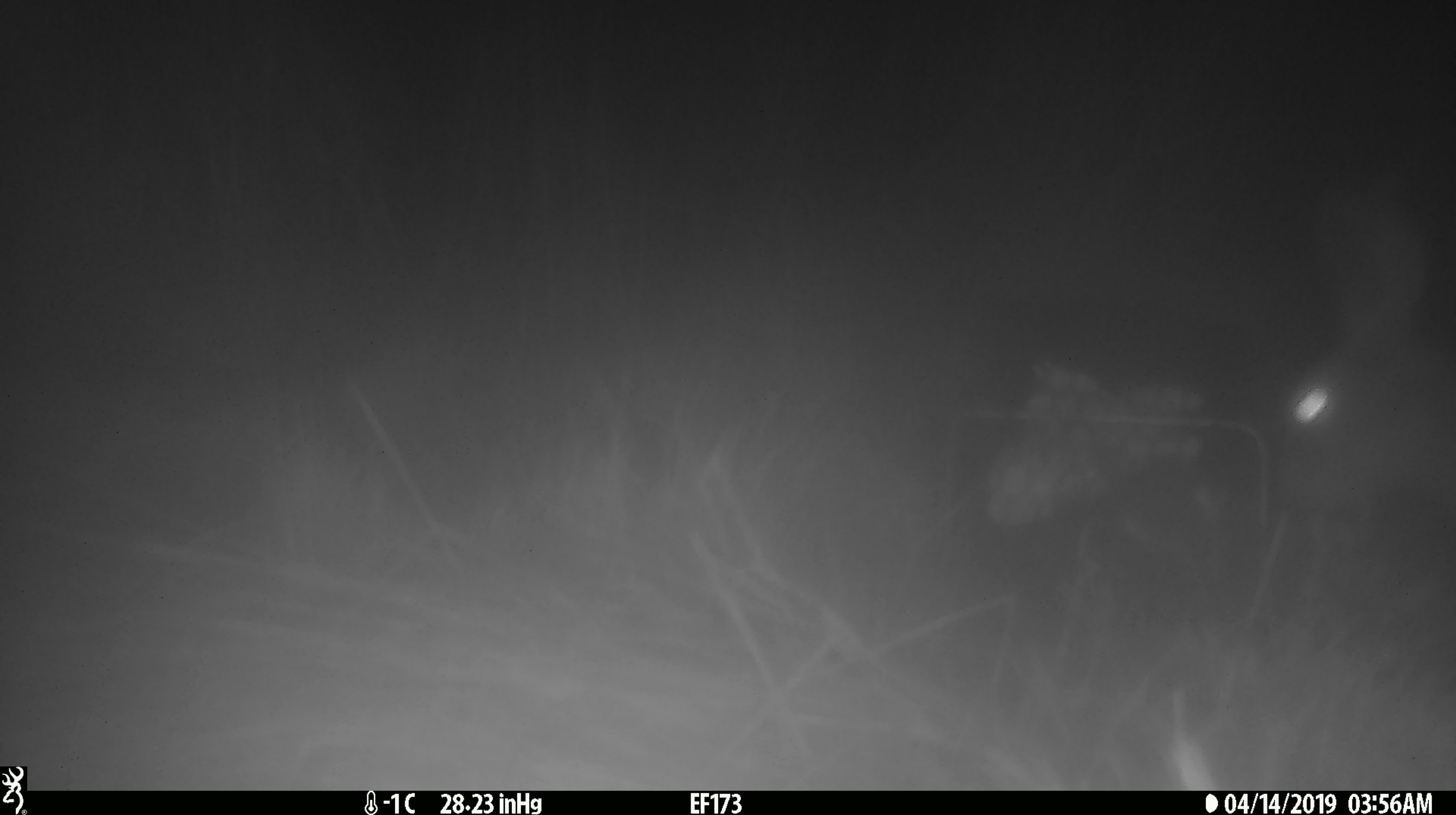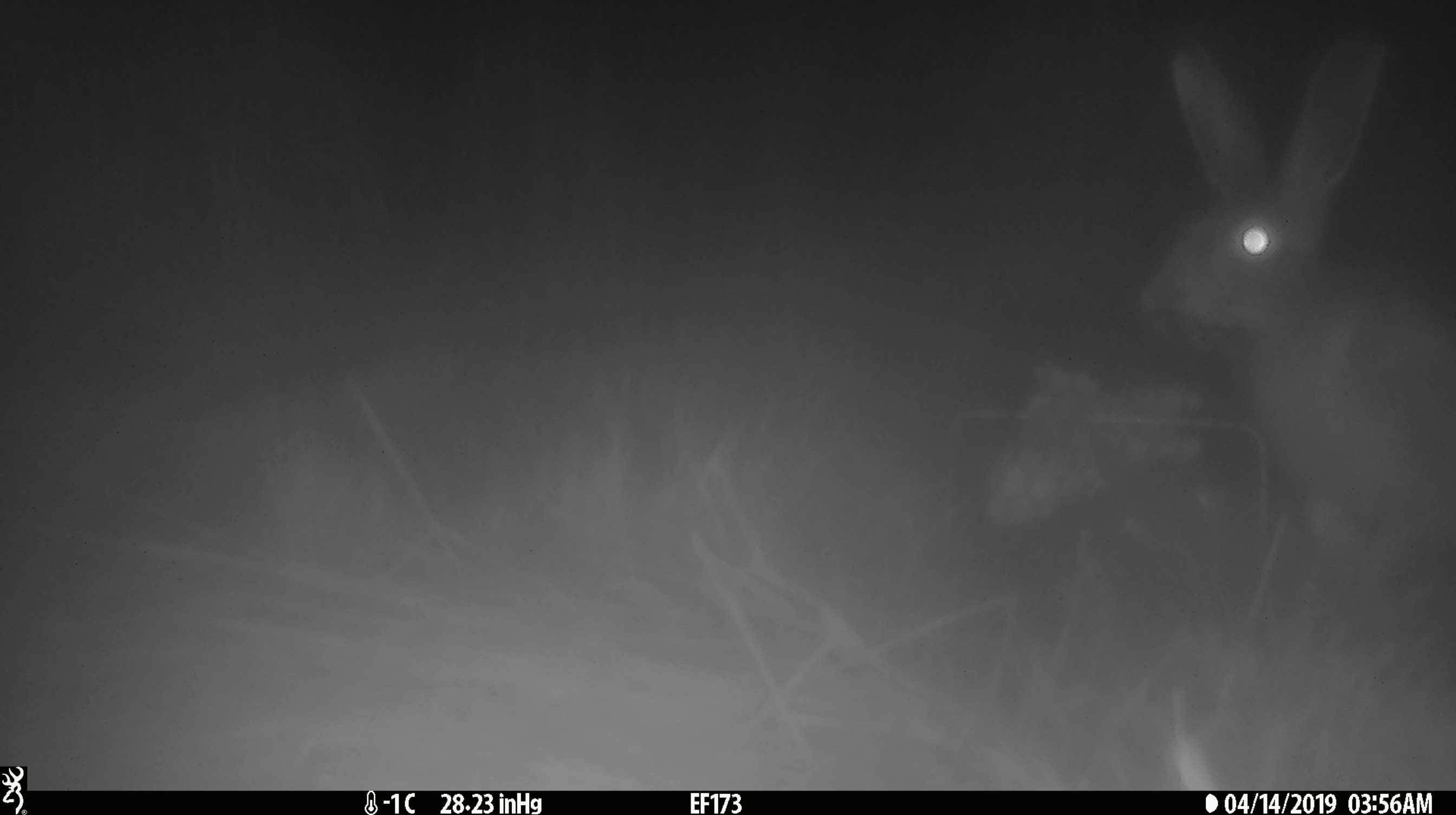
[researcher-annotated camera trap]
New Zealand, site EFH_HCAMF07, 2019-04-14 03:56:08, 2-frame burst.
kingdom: Animalia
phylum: Chordata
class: Mammalia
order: Lagomorpha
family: Leporidae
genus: Lepus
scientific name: Lepus europaeus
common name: brown hare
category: hare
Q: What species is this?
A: Hare (brown hare) (Lepus europaeus).